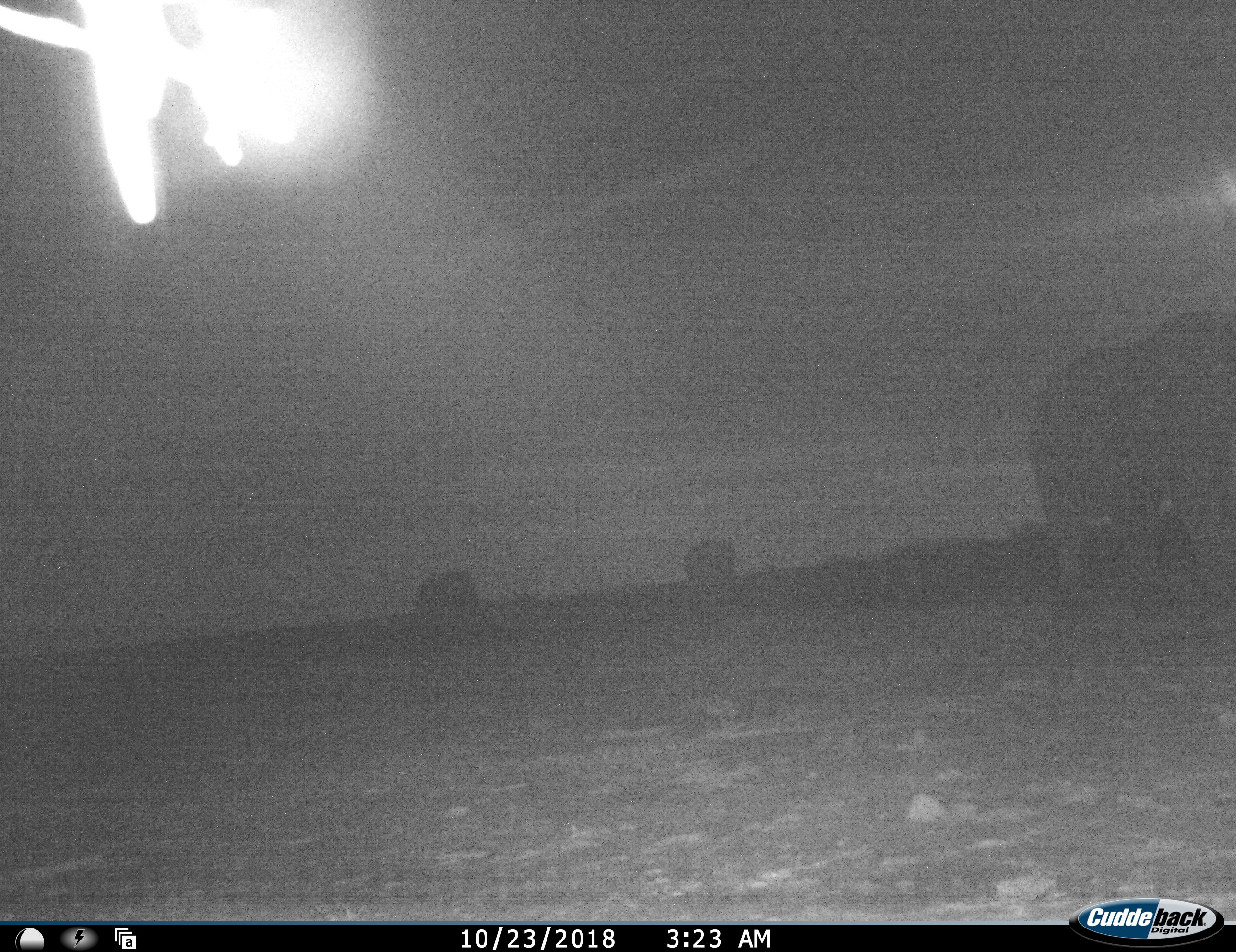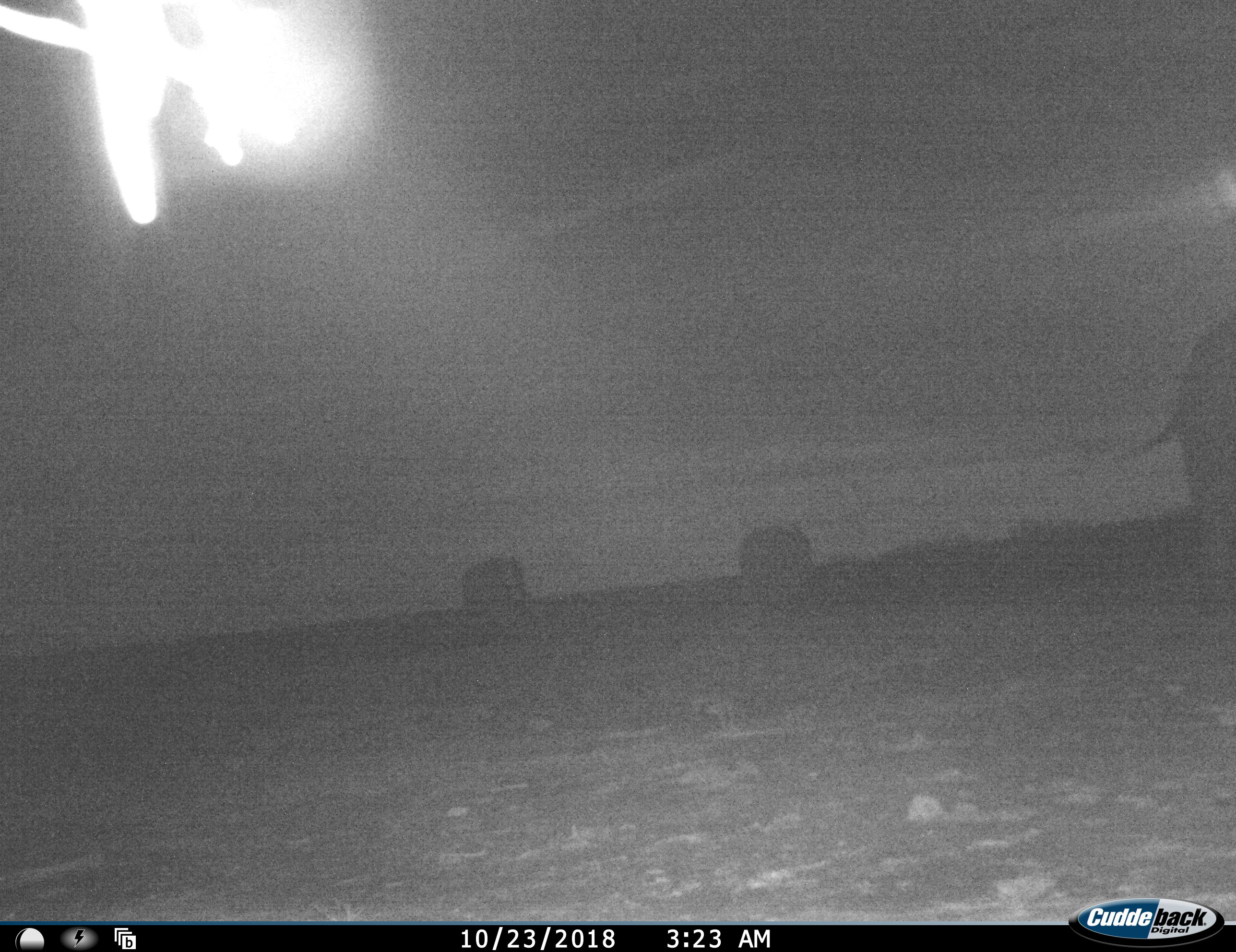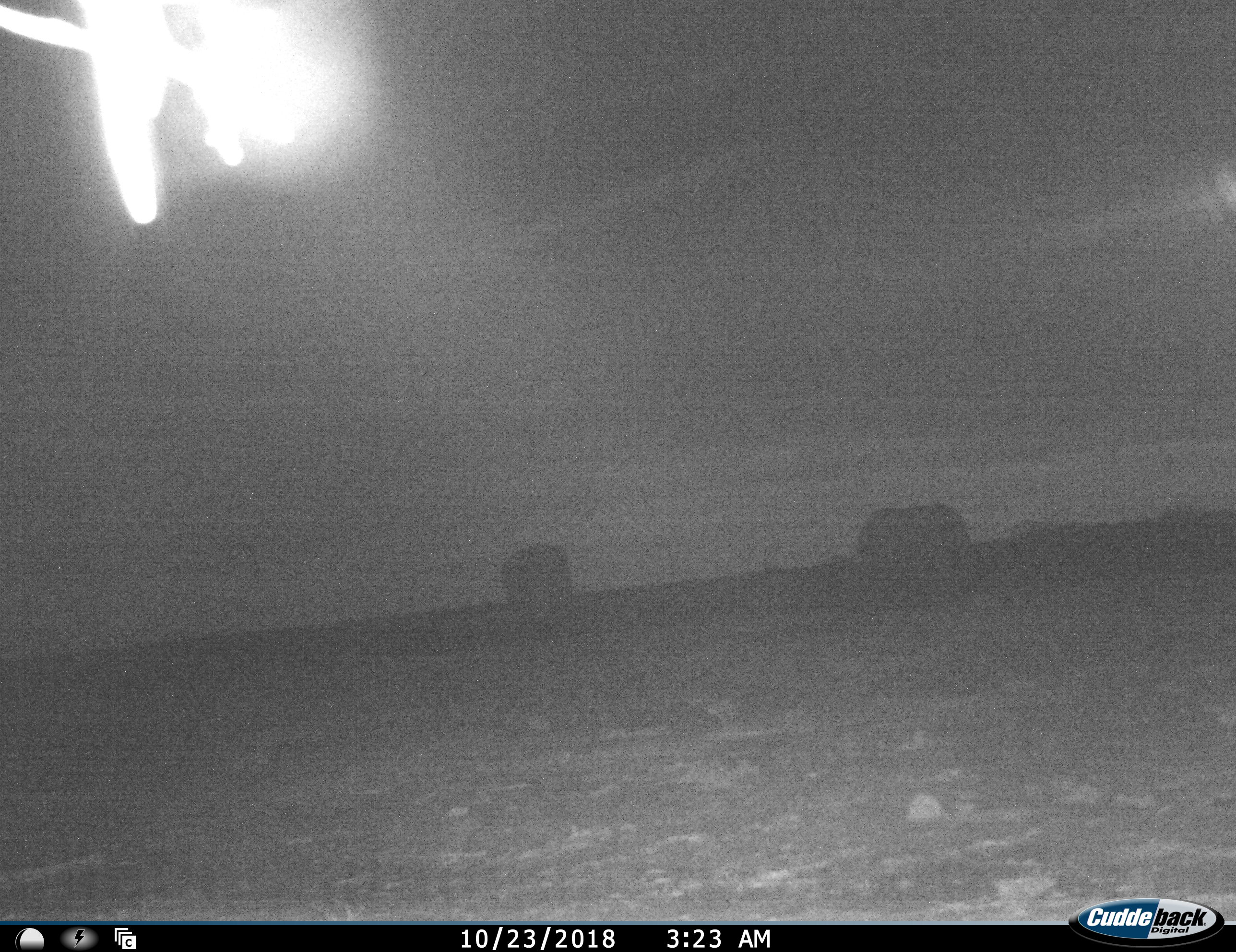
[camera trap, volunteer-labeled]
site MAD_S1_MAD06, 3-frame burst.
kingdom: Animalia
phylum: Chordata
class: Mammalia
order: Proboscidea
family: Elephantidae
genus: Loxodonta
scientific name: Loxodonta africana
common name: african bush elephant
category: elephant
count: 3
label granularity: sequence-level